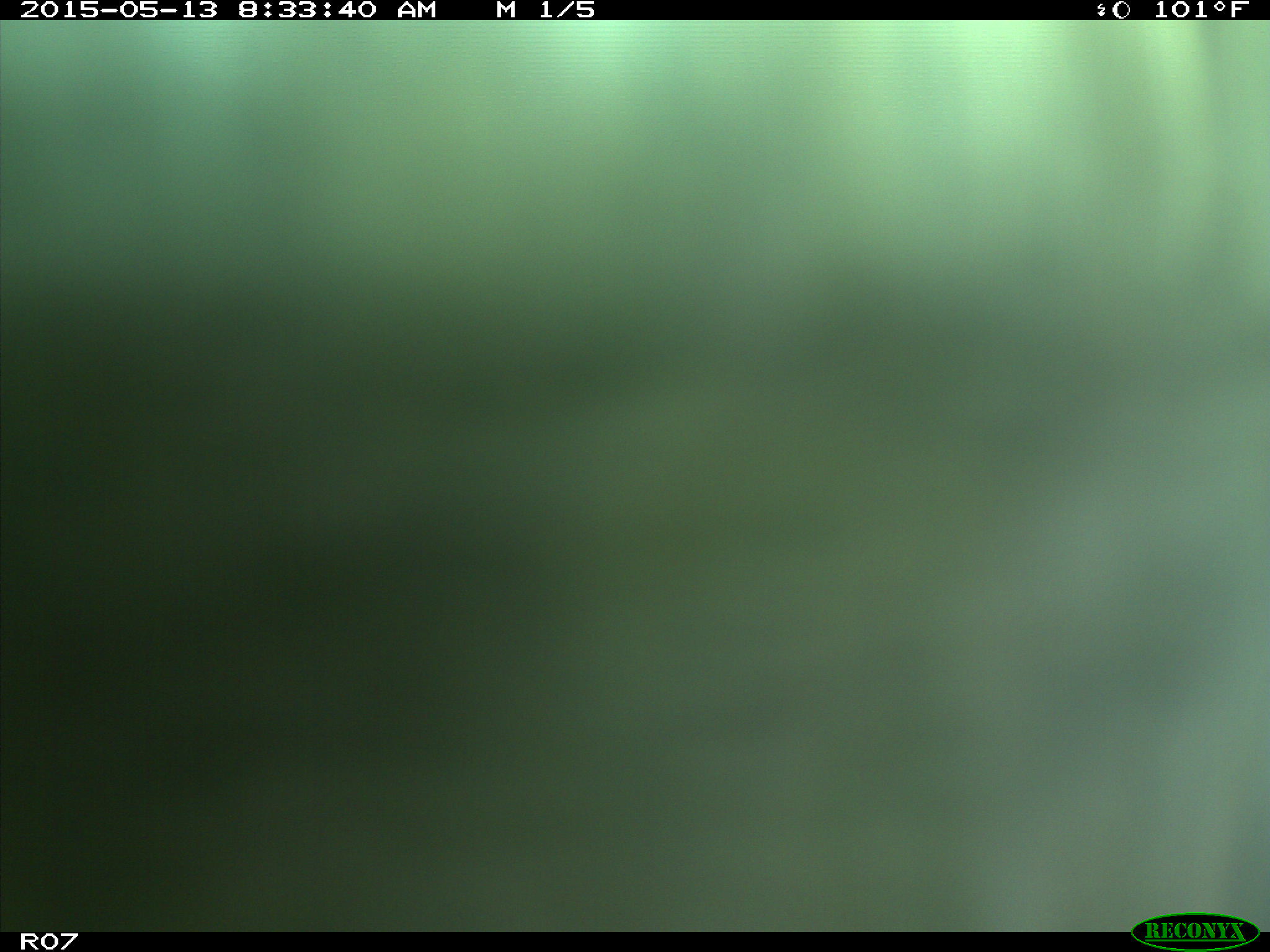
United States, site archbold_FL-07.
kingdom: Animalia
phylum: Chordata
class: Mammalia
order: Artiodactyla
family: Bovidae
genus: Bos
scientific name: Bos taurus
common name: domestic cow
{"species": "Bos taurus (domestic cow)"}